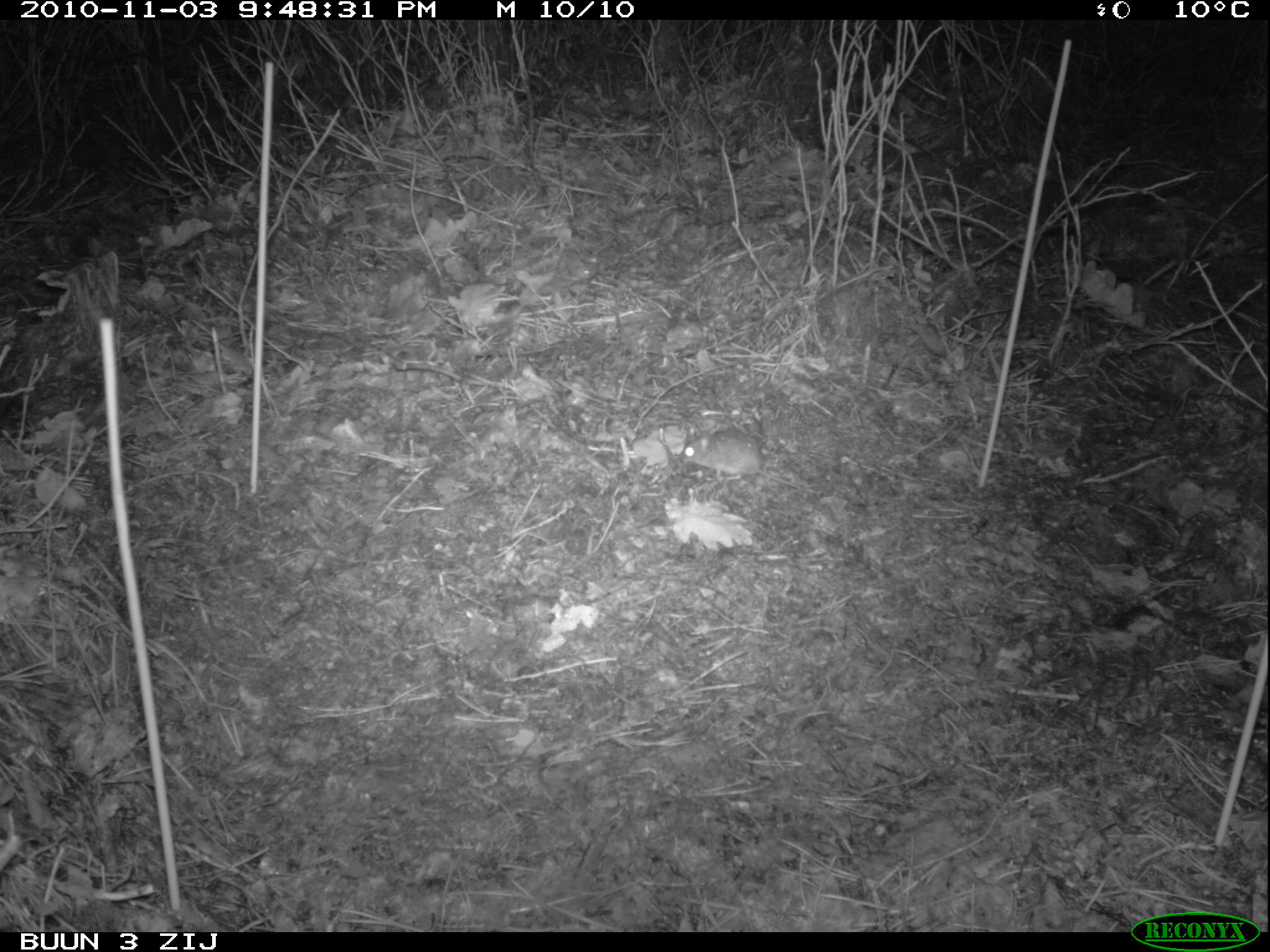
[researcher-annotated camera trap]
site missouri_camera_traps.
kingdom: Animalia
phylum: Chordata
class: Mammalia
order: Rodentia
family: Muridae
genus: Apodemus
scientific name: Apodemus sylvaticus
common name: wood mouse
Wood mouse (Apodemus sylvaticus). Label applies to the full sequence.